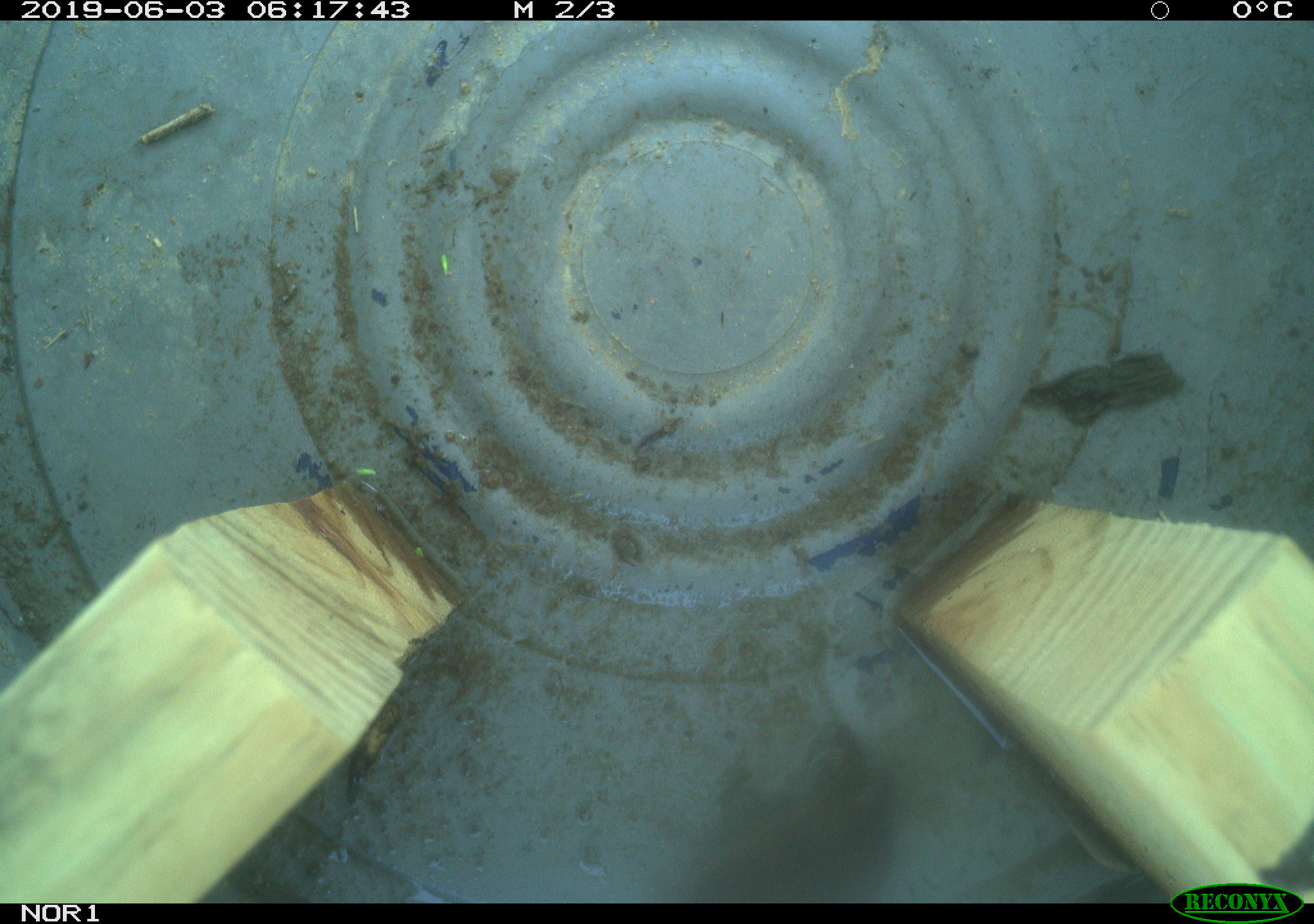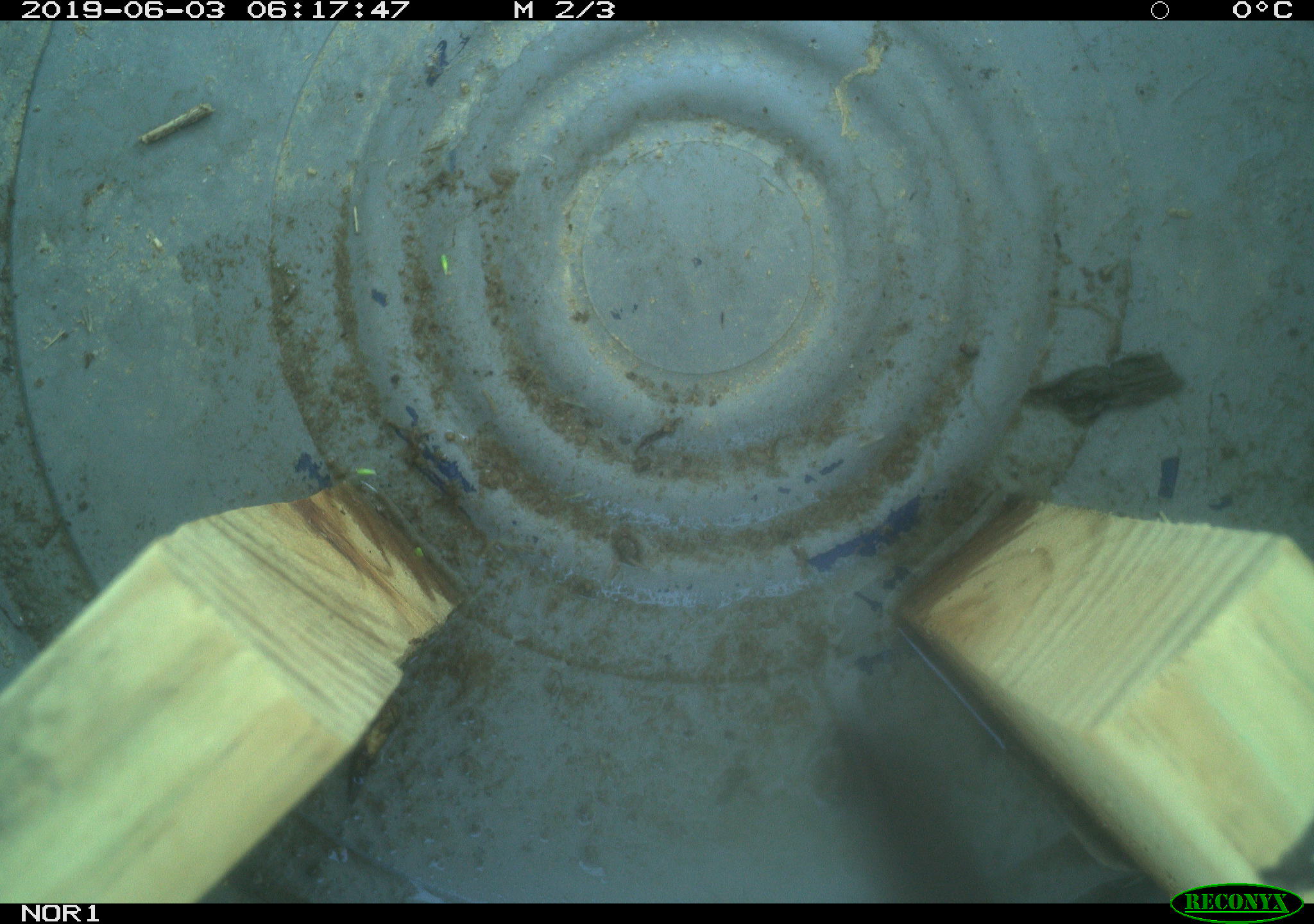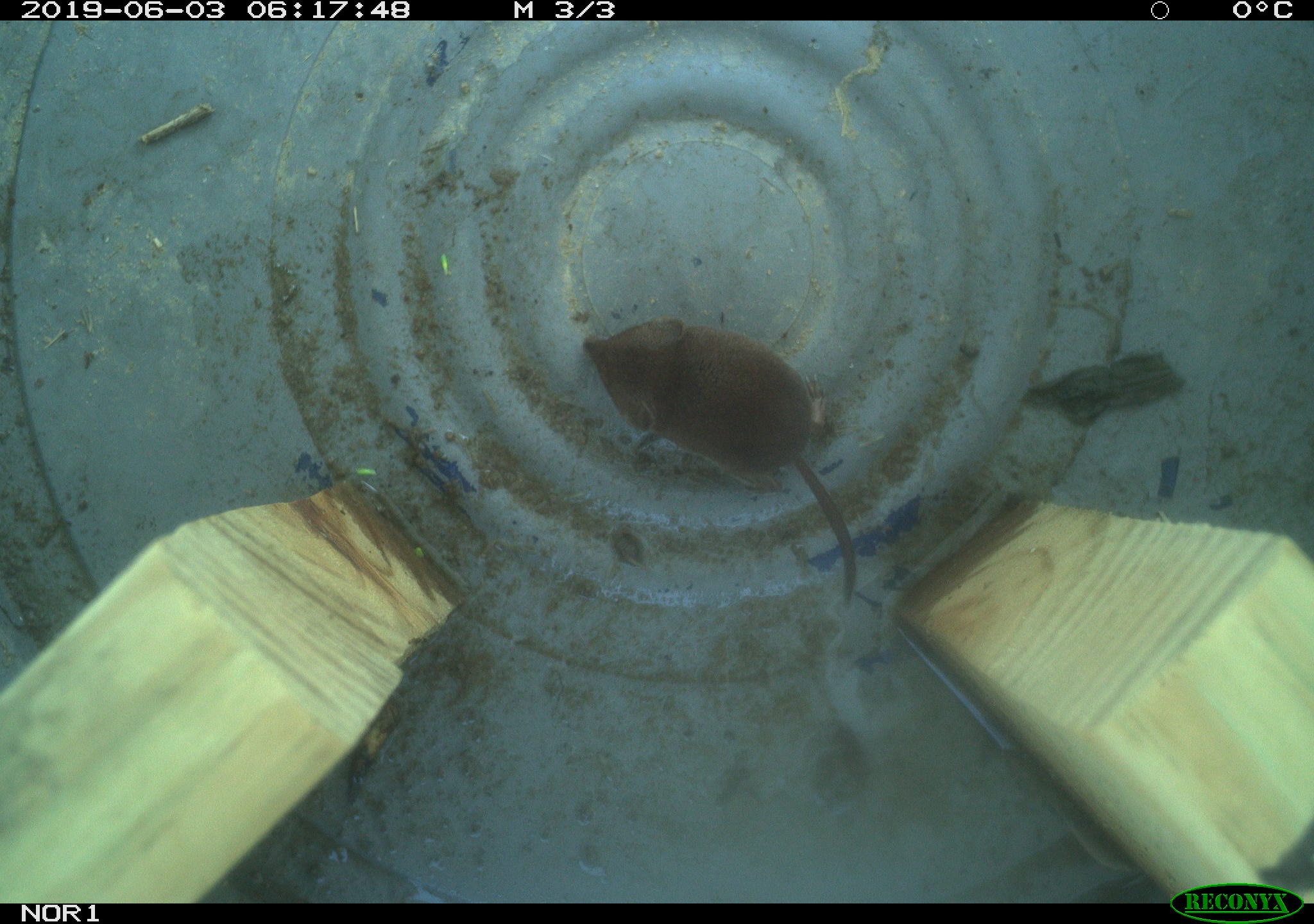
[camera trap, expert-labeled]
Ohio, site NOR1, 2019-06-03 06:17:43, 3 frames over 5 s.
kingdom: Animalia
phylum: Chordata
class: Mammalia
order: Eulipotyphla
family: Soricidae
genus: Sorex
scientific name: Sorex cinereus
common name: masked shrew